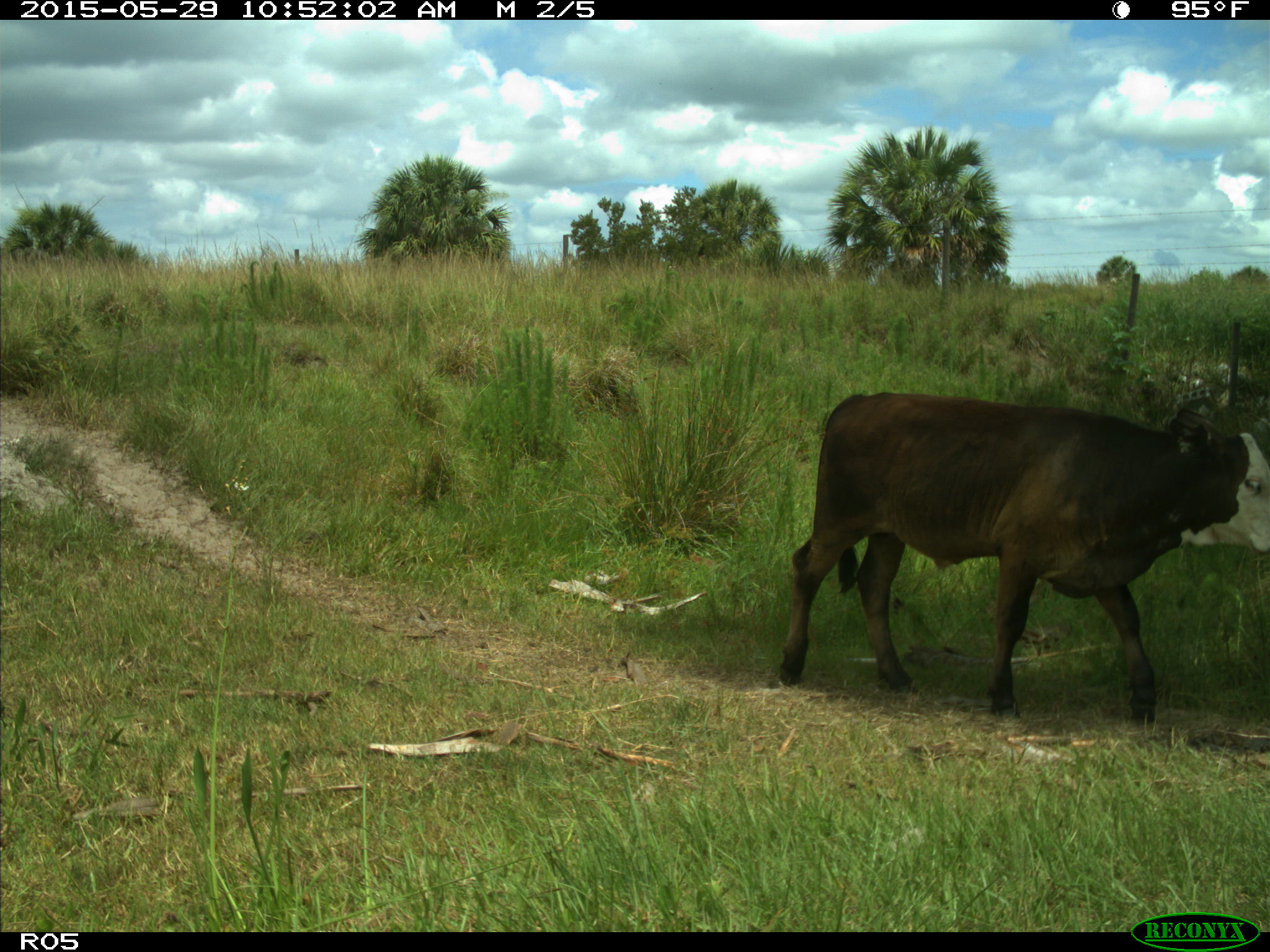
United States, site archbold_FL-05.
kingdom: Animalia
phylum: Chordata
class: Mammalia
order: Artiodactyla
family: Bovidae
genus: Bos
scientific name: Bos taurus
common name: domestic cow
Bos taurus (domestic cow).